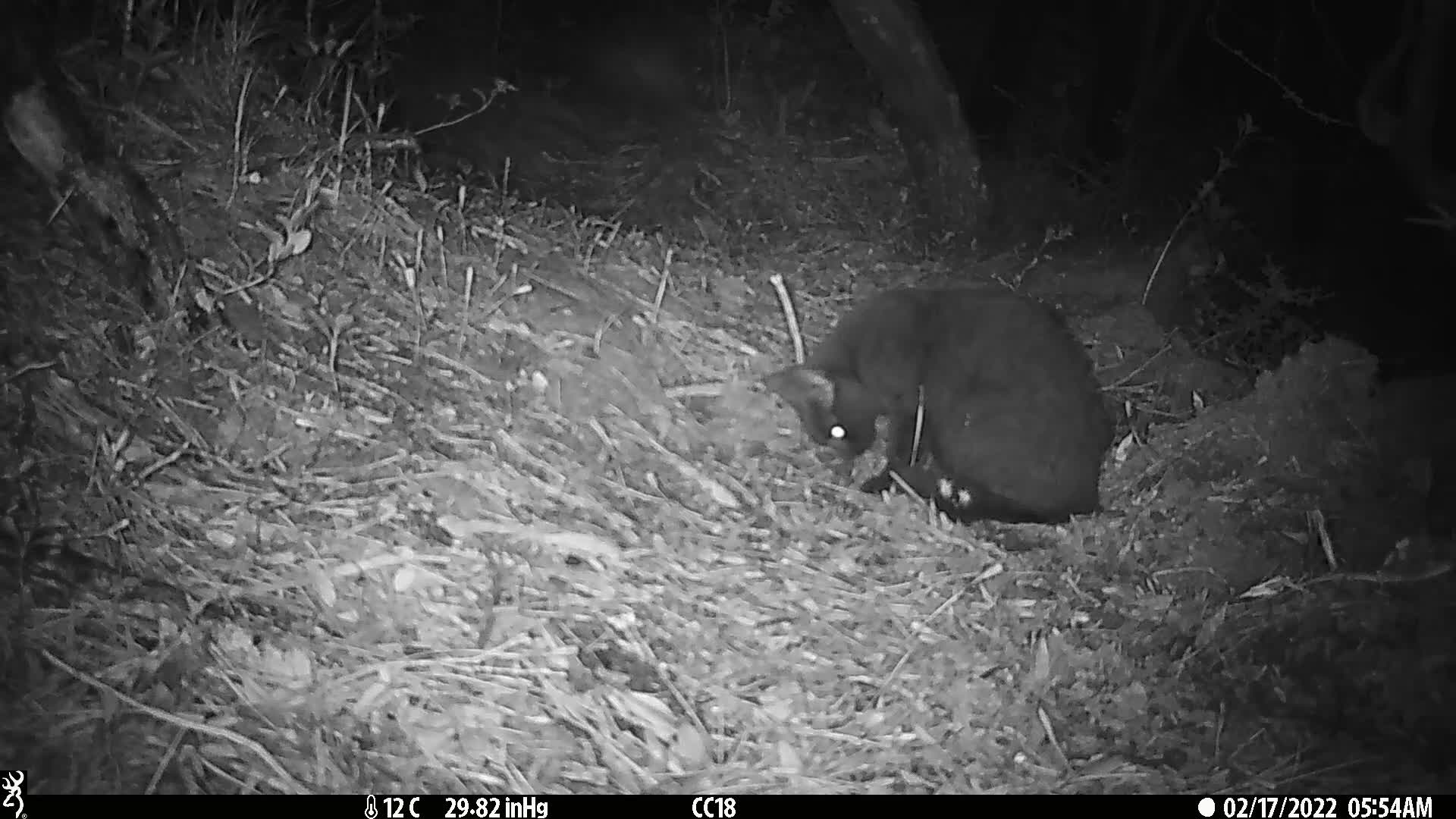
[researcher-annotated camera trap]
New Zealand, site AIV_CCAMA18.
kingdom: Animalia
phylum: Chordata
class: Mammalia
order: Carnivora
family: Felidae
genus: Felis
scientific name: Felis catus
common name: domestic cat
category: cat